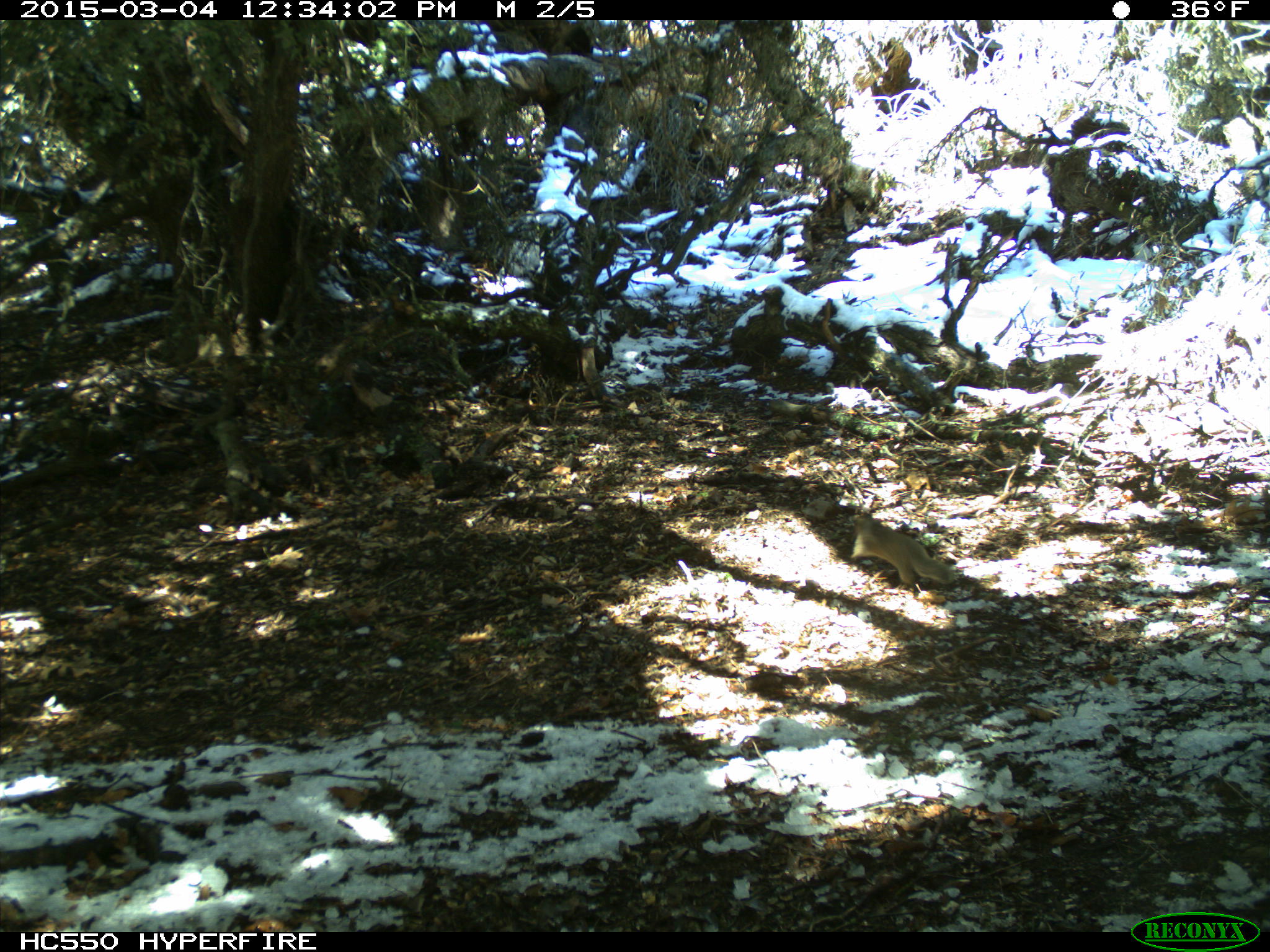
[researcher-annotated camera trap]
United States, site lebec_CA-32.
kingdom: Animalia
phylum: Chordata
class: Mammalia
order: Rodentia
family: Sciuridae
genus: Otospermophilus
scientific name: Otospermophilus beecheyi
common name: california ground squirrel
Otospermophilus beecheyi (california ground squirrel).